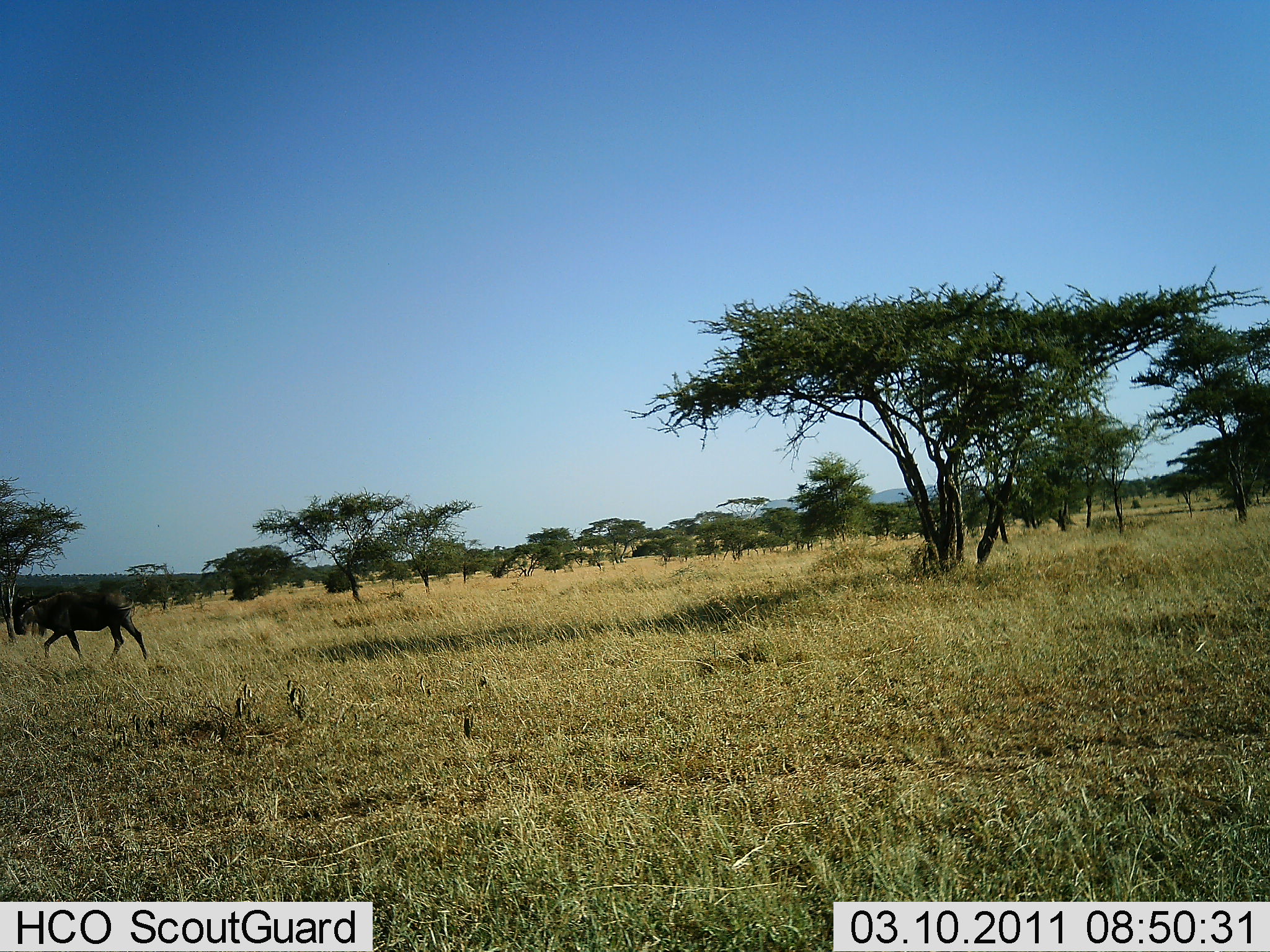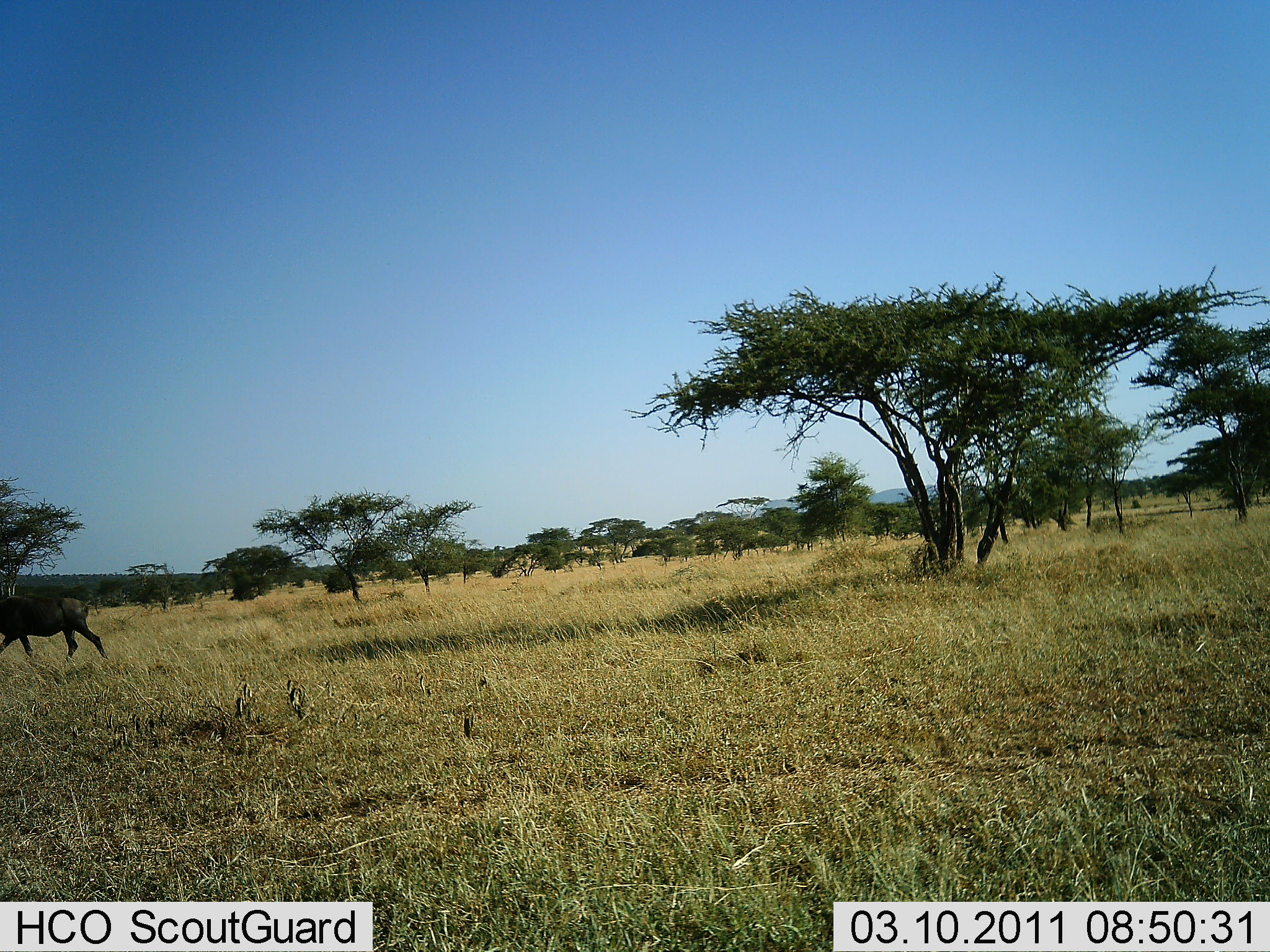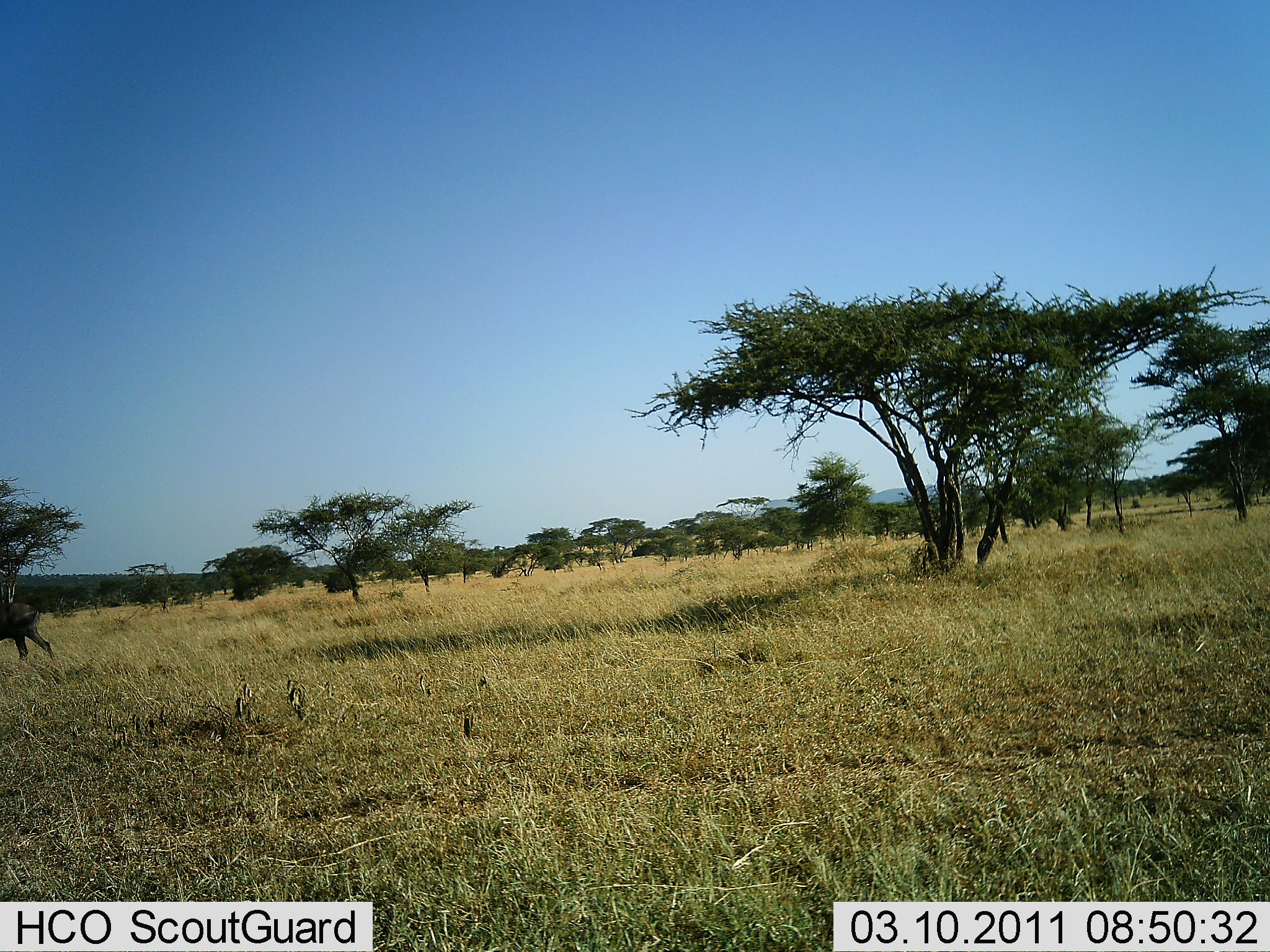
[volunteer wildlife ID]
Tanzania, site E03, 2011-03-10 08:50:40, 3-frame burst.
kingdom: Animalia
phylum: Chordata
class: Mammalia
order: Artiodactyla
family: Bovidae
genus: Connochaetes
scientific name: Connochaetes taurinus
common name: blue wildebeest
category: wildebeest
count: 1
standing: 0%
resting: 0%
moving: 100%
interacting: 0%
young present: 0%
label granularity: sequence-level